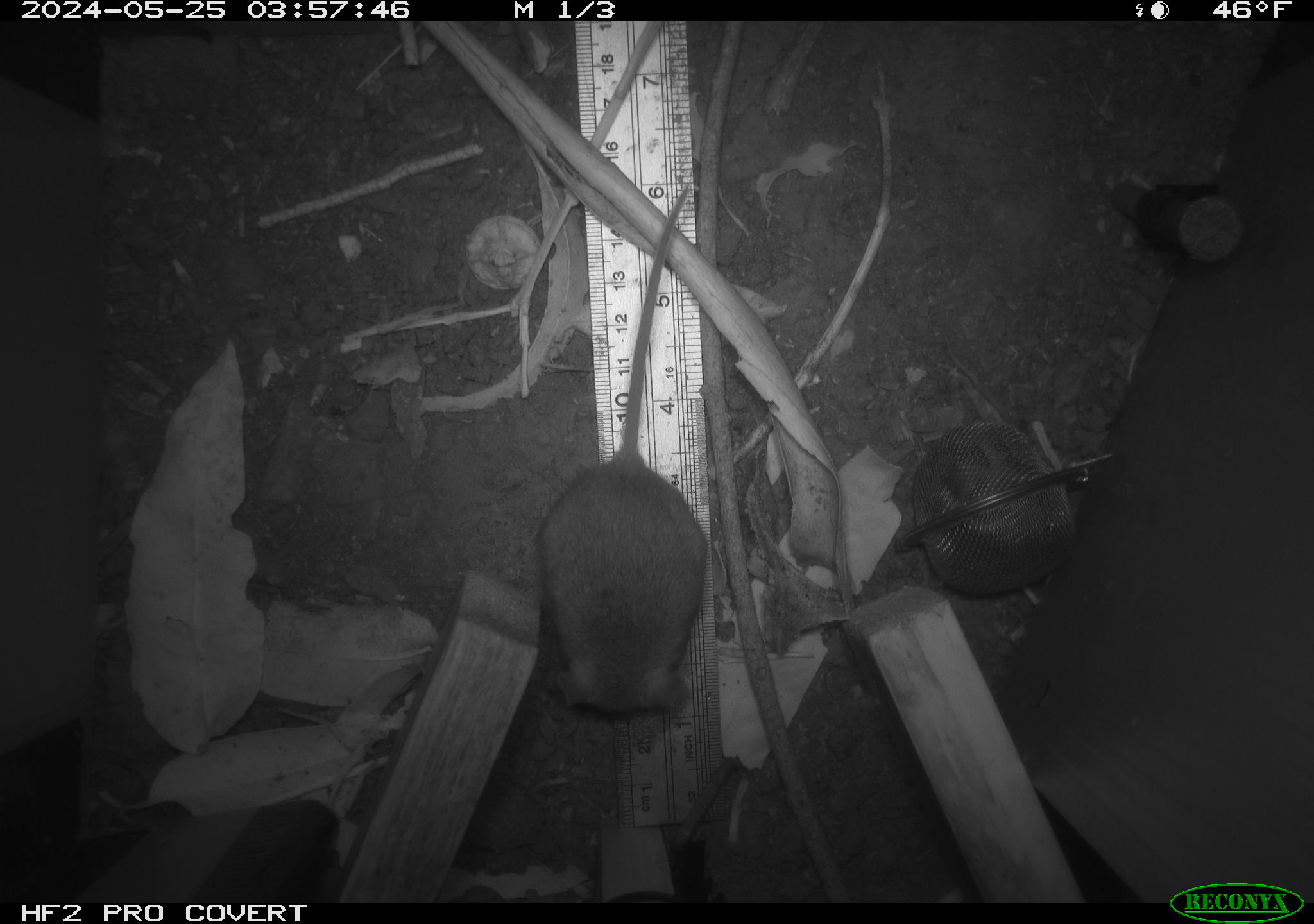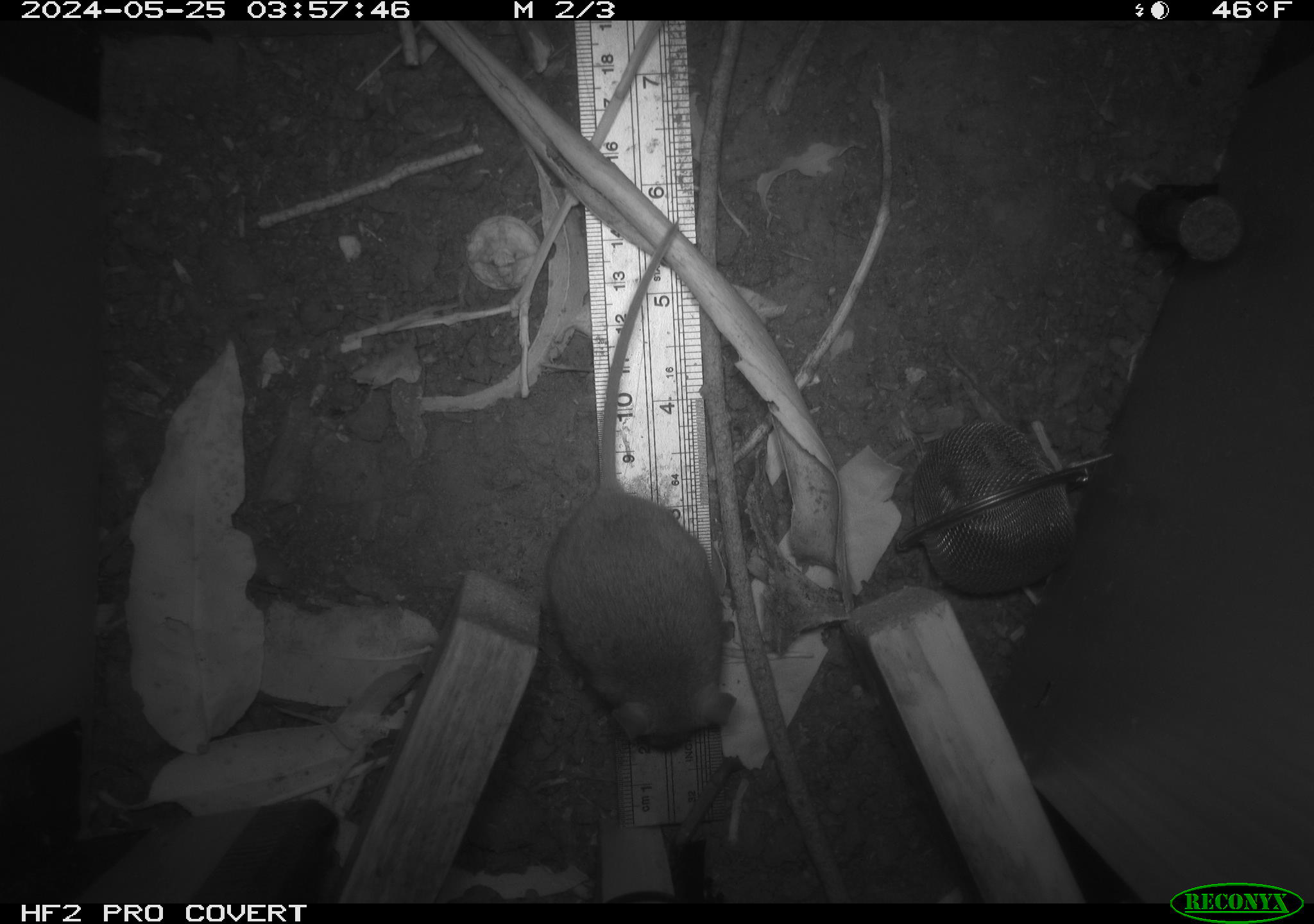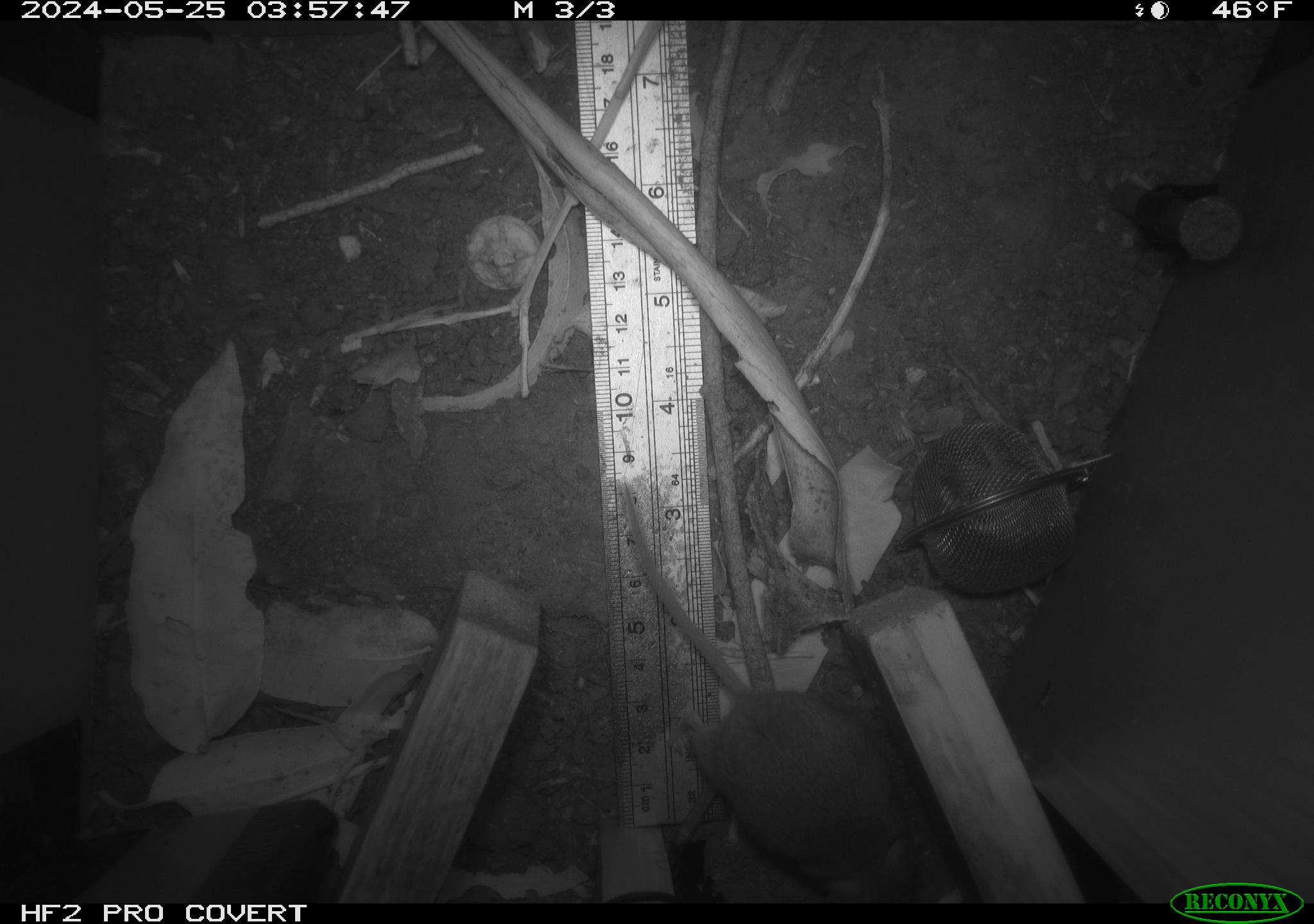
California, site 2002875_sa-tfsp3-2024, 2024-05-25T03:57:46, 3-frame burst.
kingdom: Animalia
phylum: Chordata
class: Mammalia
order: Rodentia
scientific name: Rodentia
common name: rodent